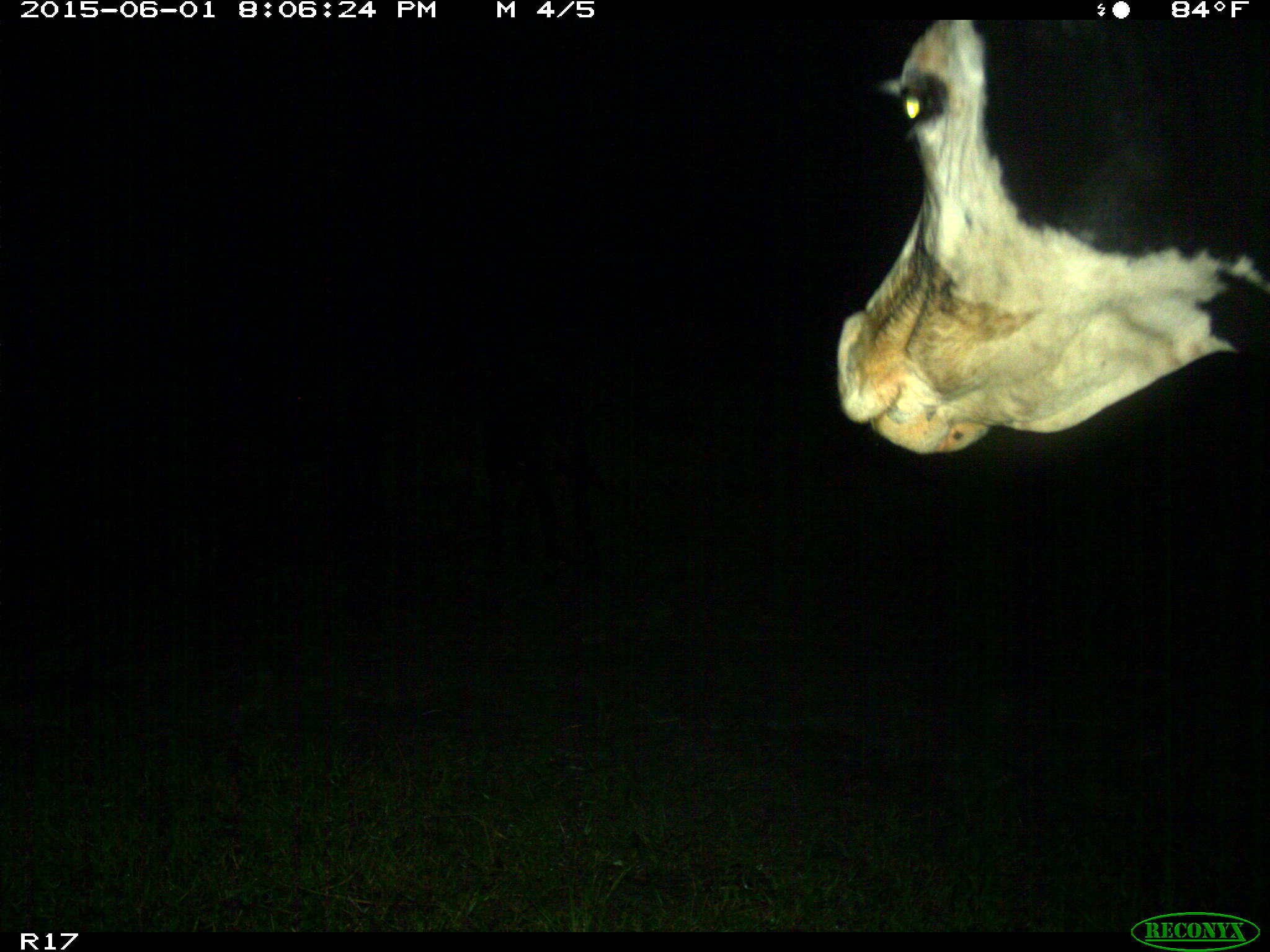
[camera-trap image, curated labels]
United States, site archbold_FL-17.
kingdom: Animalia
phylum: Chordata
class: Mammalia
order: Artiodactyla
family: Bovidae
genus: Bos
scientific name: Bos taurus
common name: domestic cow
Bos taurus (domestic cow).